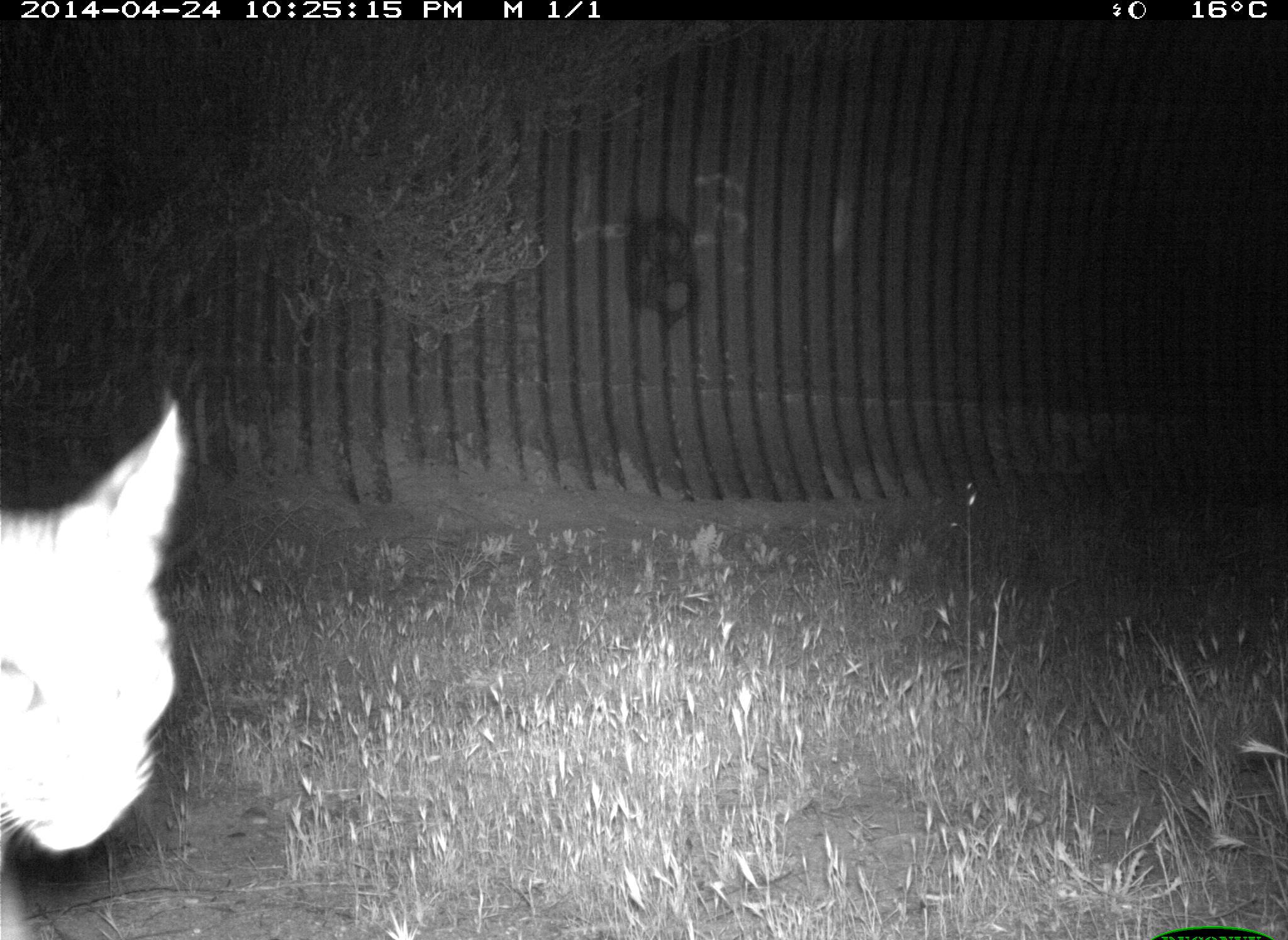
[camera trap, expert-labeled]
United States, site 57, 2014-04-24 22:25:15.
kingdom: Animalia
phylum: Chordata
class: Mammalia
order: Carnivora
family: Felidae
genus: Lynx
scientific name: Lynx rufus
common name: bobcat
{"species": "bobcat (Lynx rufus)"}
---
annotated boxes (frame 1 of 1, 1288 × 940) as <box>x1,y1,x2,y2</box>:
bobcat: <box>0,393,185,938</box>